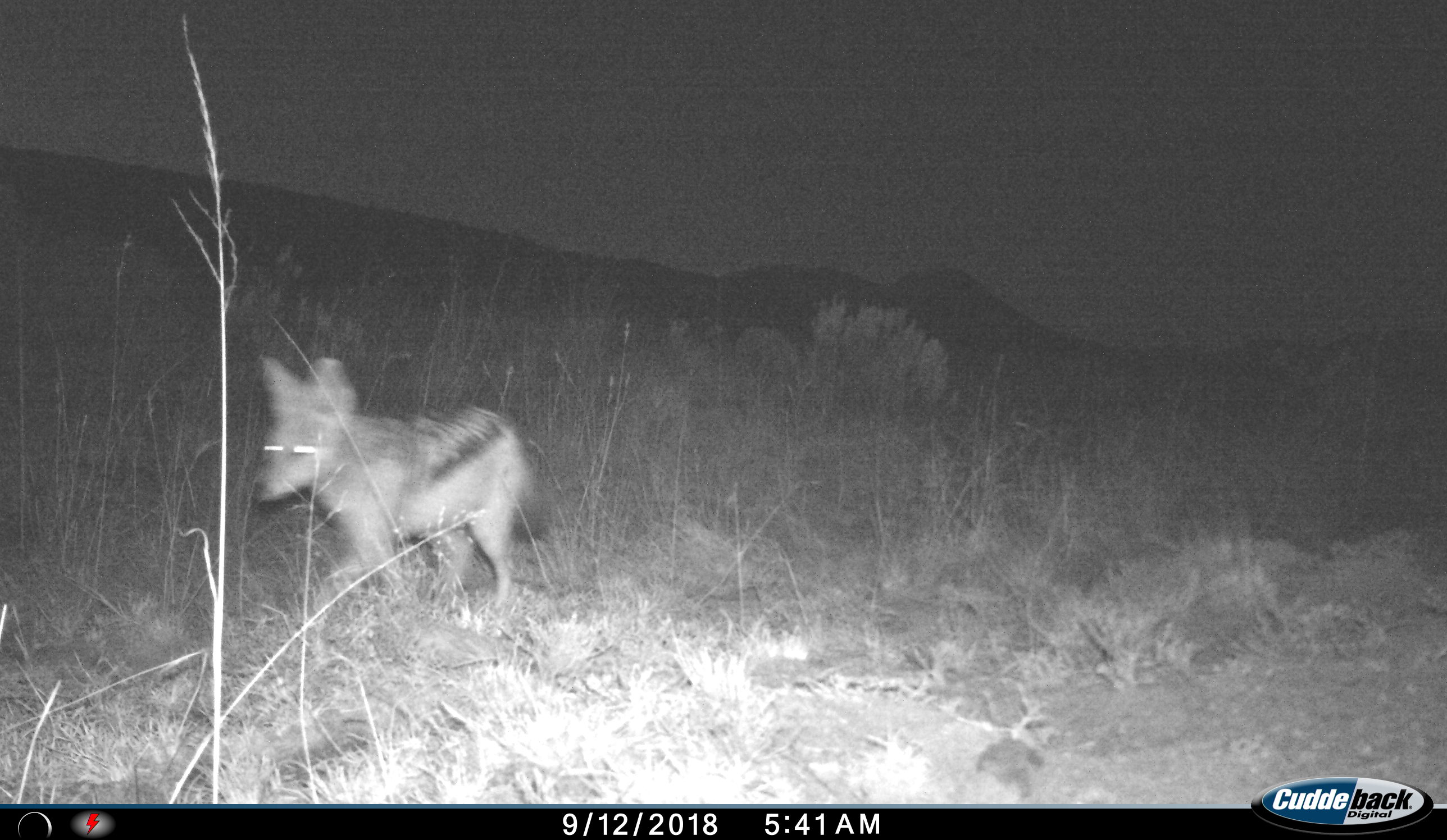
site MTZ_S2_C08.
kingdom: Animalia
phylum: Chordata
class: Mammalia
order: Carnivora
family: Canidae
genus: Lupulella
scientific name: Lupulella mesomelas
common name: black-backed jackal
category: jackalblackbacked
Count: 1.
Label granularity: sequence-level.